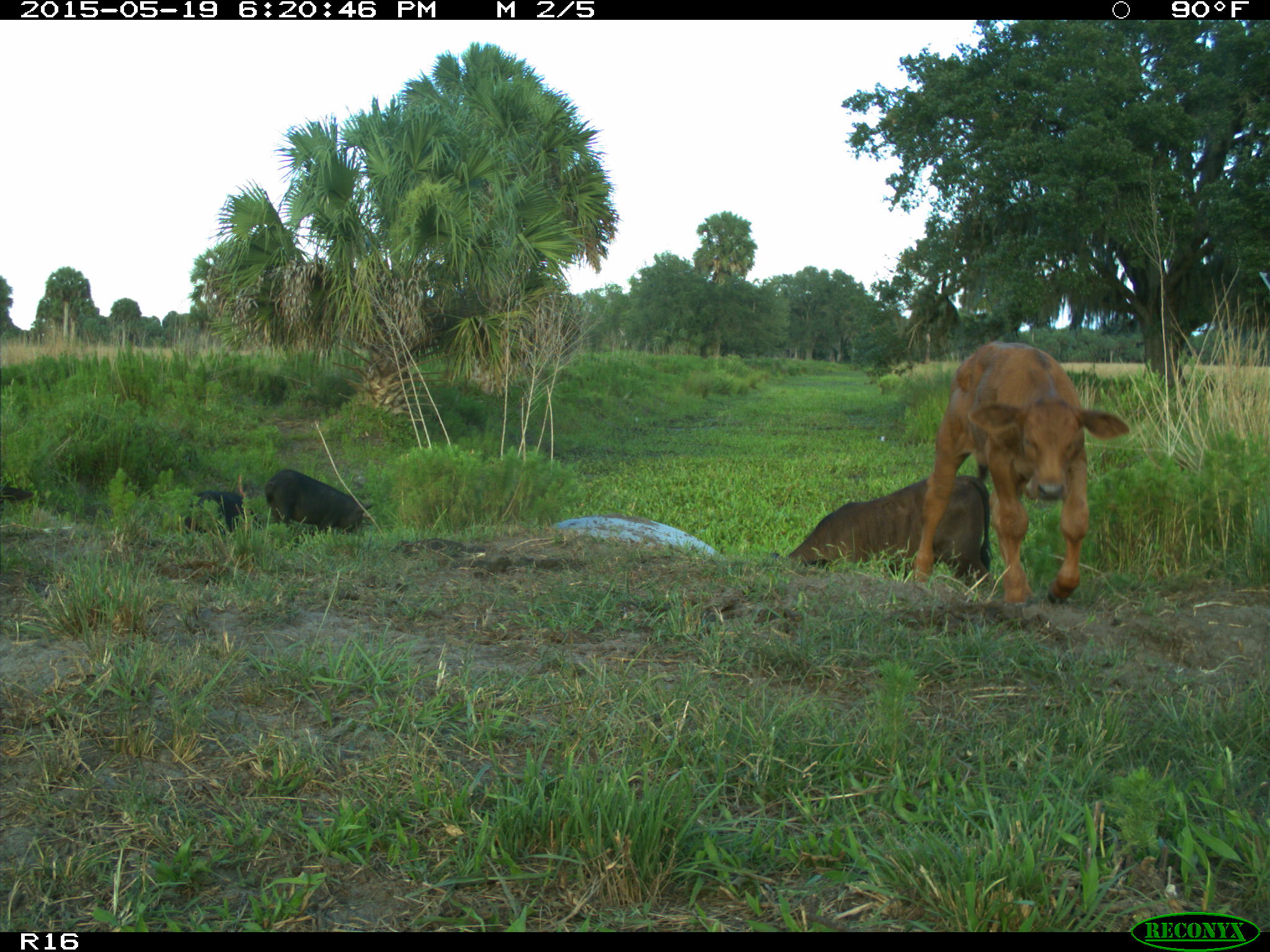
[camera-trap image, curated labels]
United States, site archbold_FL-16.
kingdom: Animalia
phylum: Chordata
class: Mammalia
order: Artiodactyla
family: Suidae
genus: Sus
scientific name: Sus scrofa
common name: wild boar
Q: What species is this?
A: Sus scrofa (wild boar).